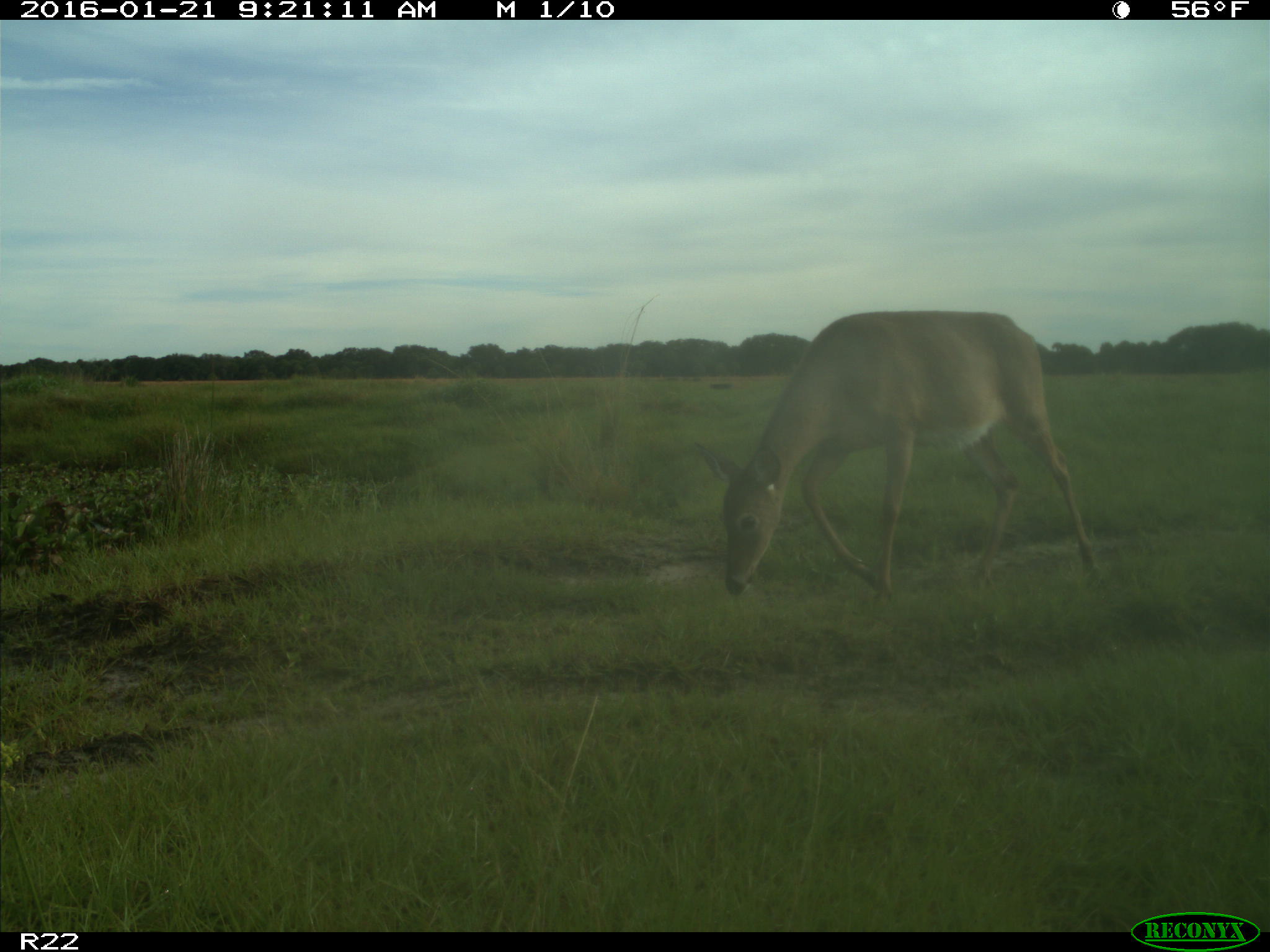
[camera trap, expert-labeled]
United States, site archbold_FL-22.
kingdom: Animalia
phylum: Chordata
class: Mammalia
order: Artiodactyla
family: Cervidae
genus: Odocoileus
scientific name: Odocoileus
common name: deer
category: unidentified deer